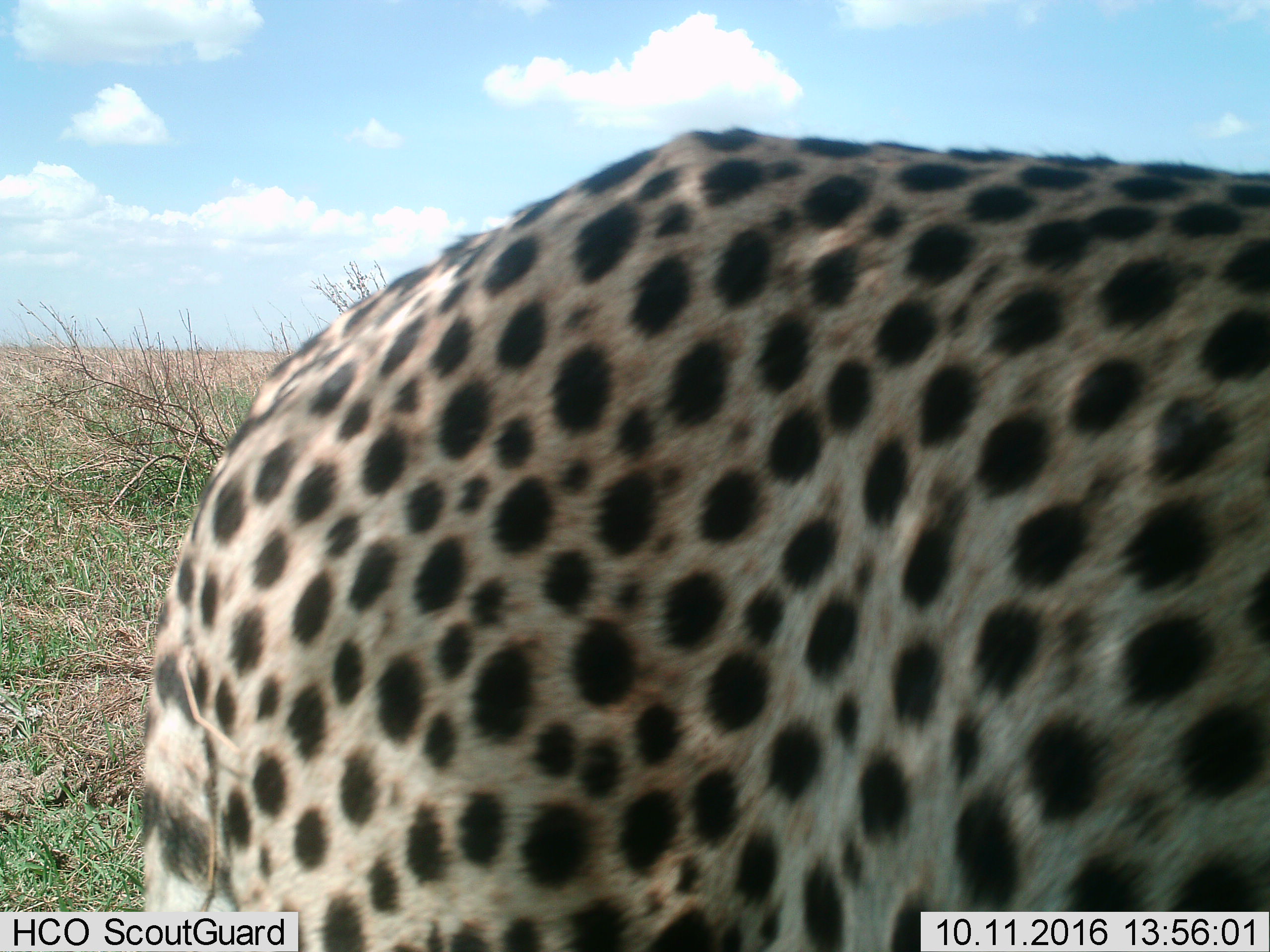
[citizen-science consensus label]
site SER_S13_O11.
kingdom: Animalia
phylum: Chordata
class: Mammalia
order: Carnivora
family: Felidae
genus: Acinonyx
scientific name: Acinonyx jubatus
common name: cheetah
Cheetah (Acinonyx jubatus), count 1. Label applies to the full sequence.